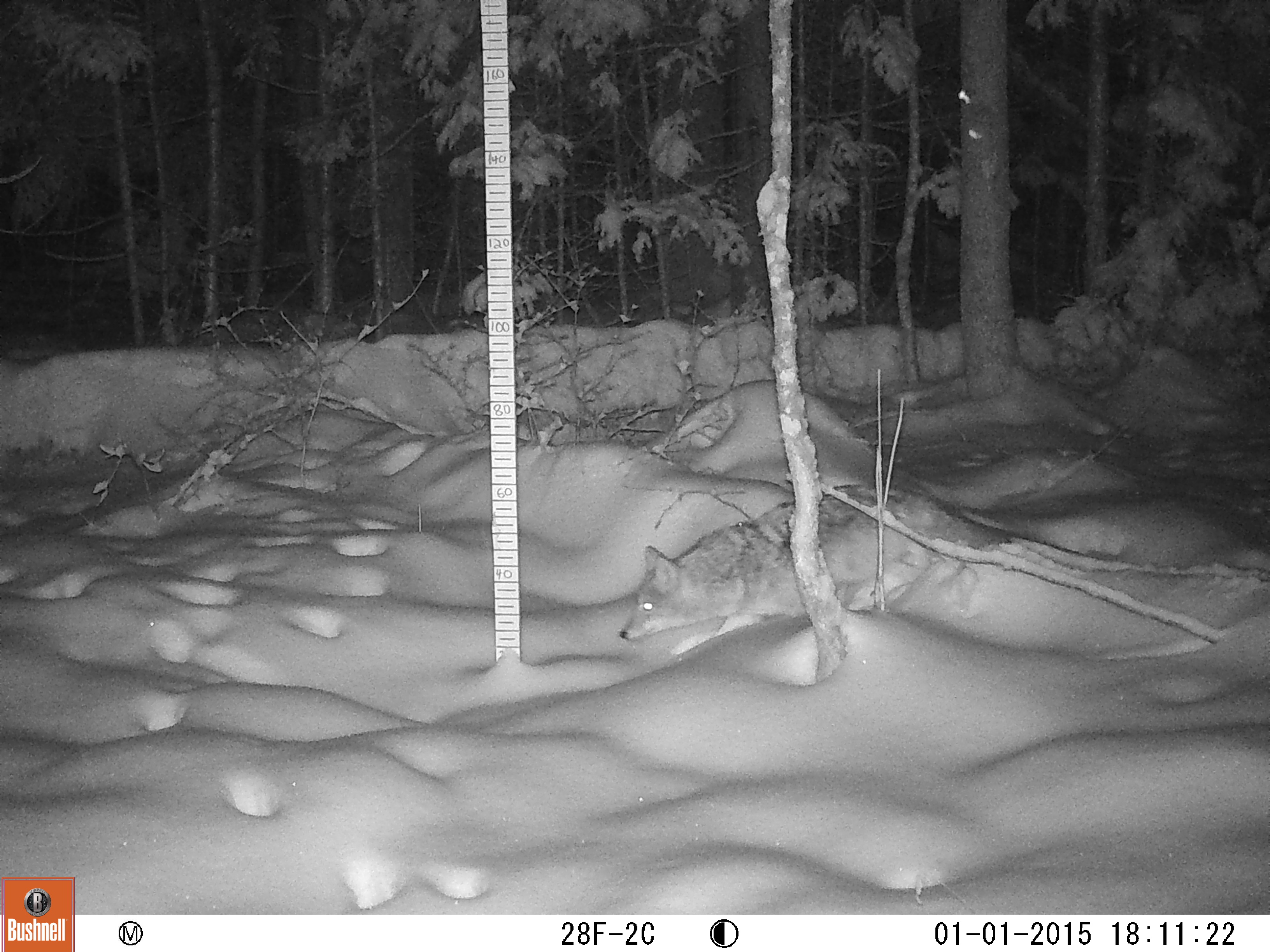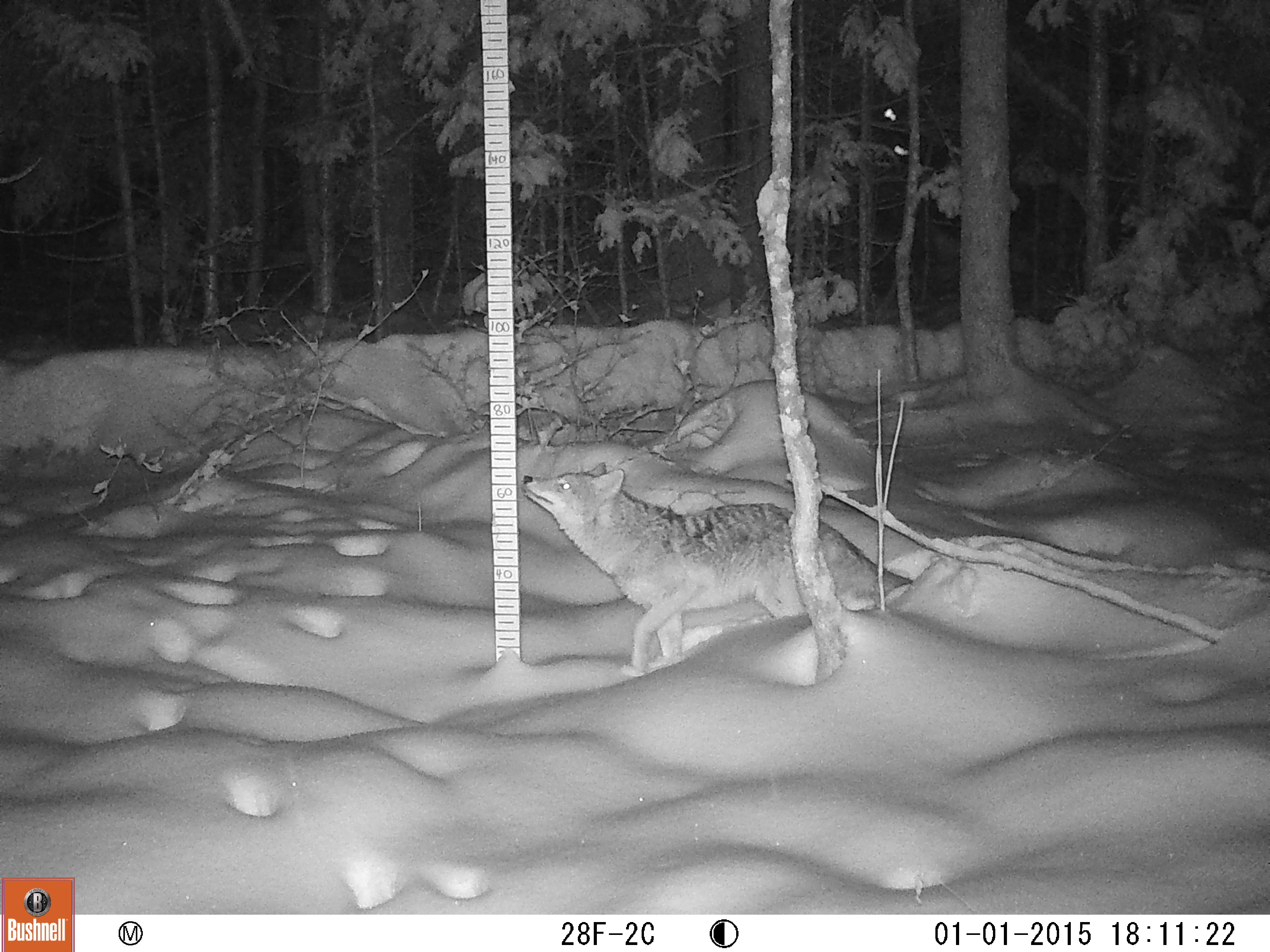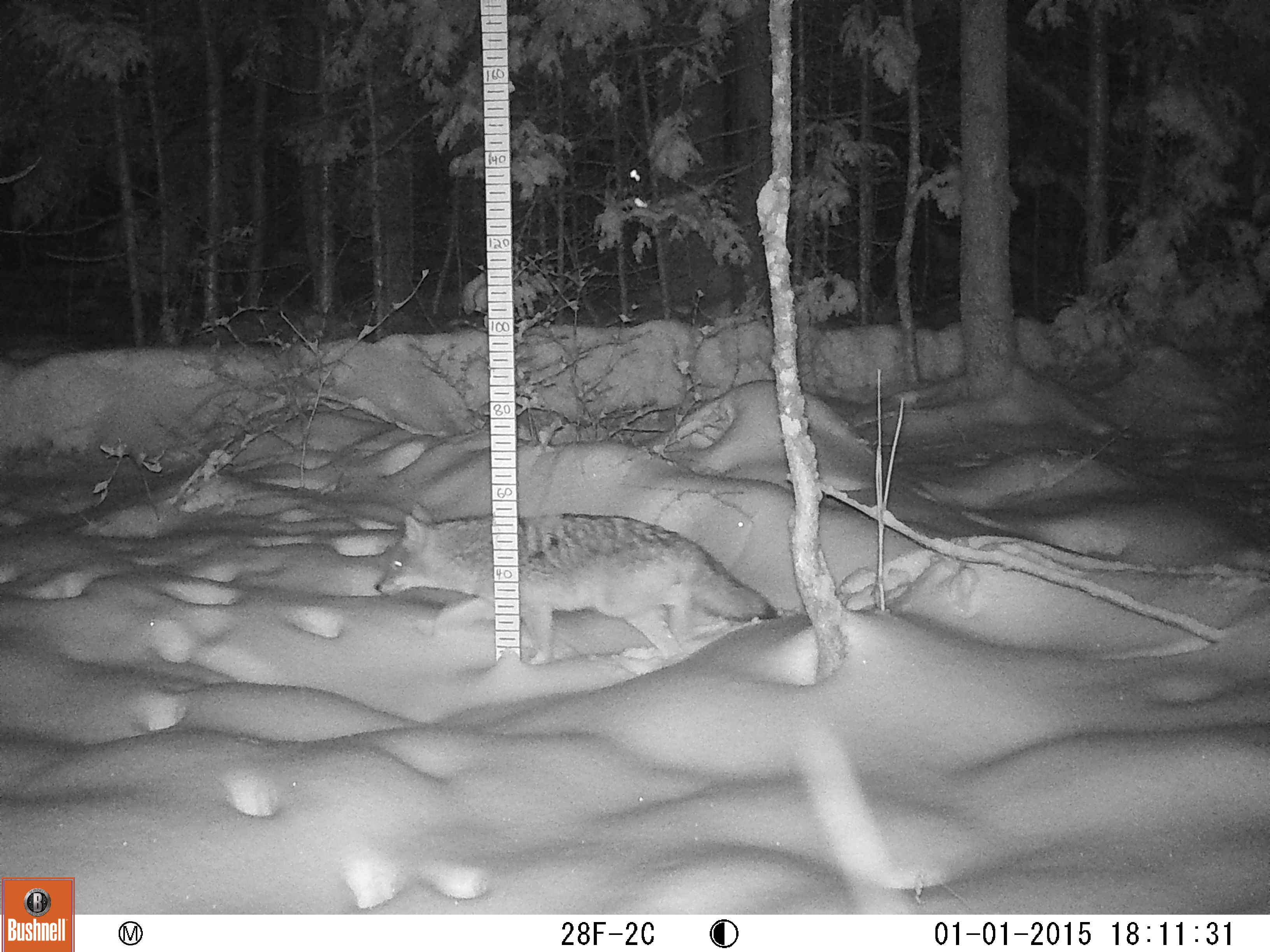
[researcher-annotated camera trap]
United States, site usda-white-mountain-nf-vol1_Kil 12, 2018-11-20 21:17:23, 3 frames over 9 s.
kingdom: Animalia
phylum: Chordata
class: Mammalia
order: Carnivora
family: Canidae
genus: Canis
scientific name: Canis latrans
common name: coyote